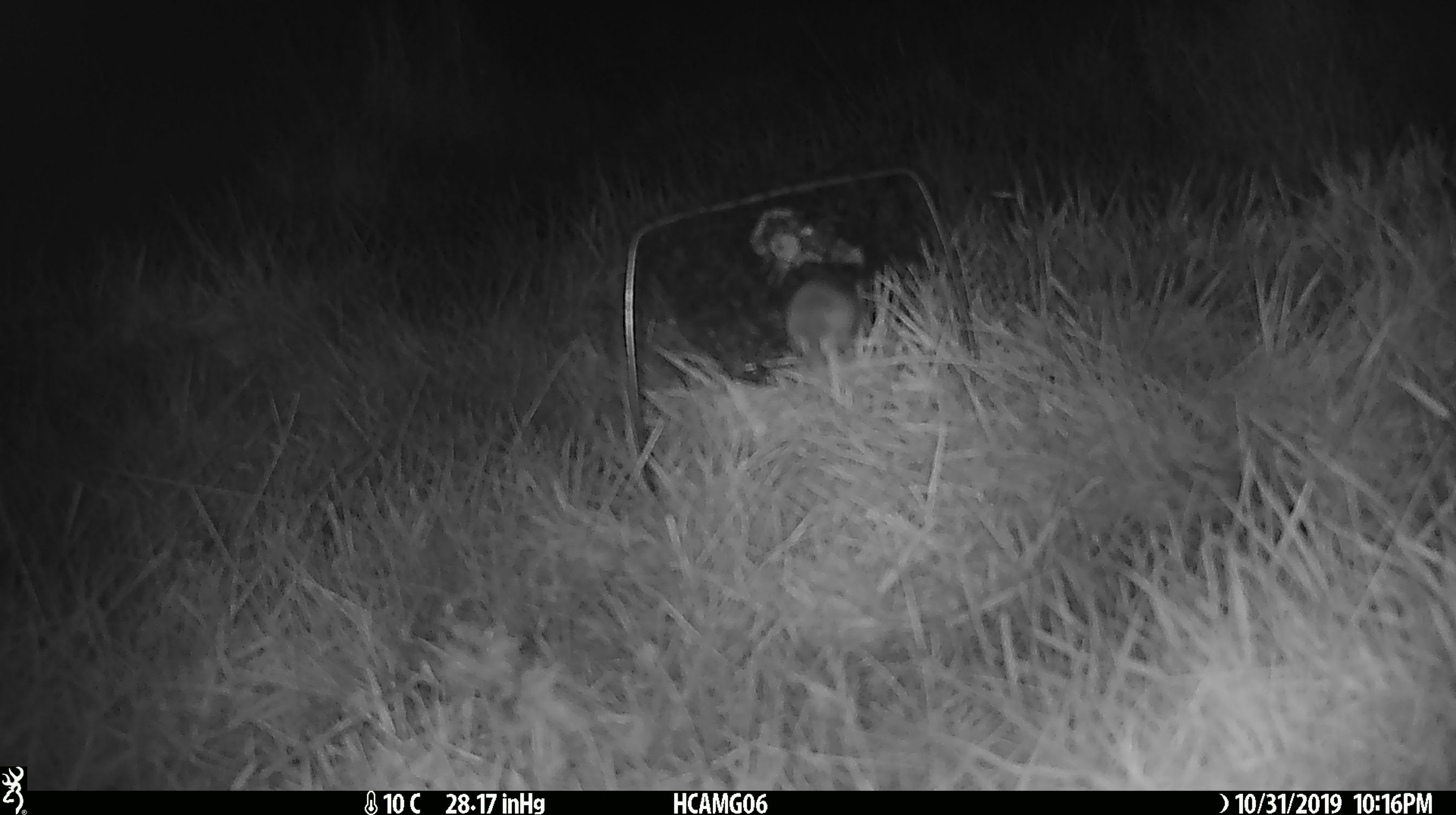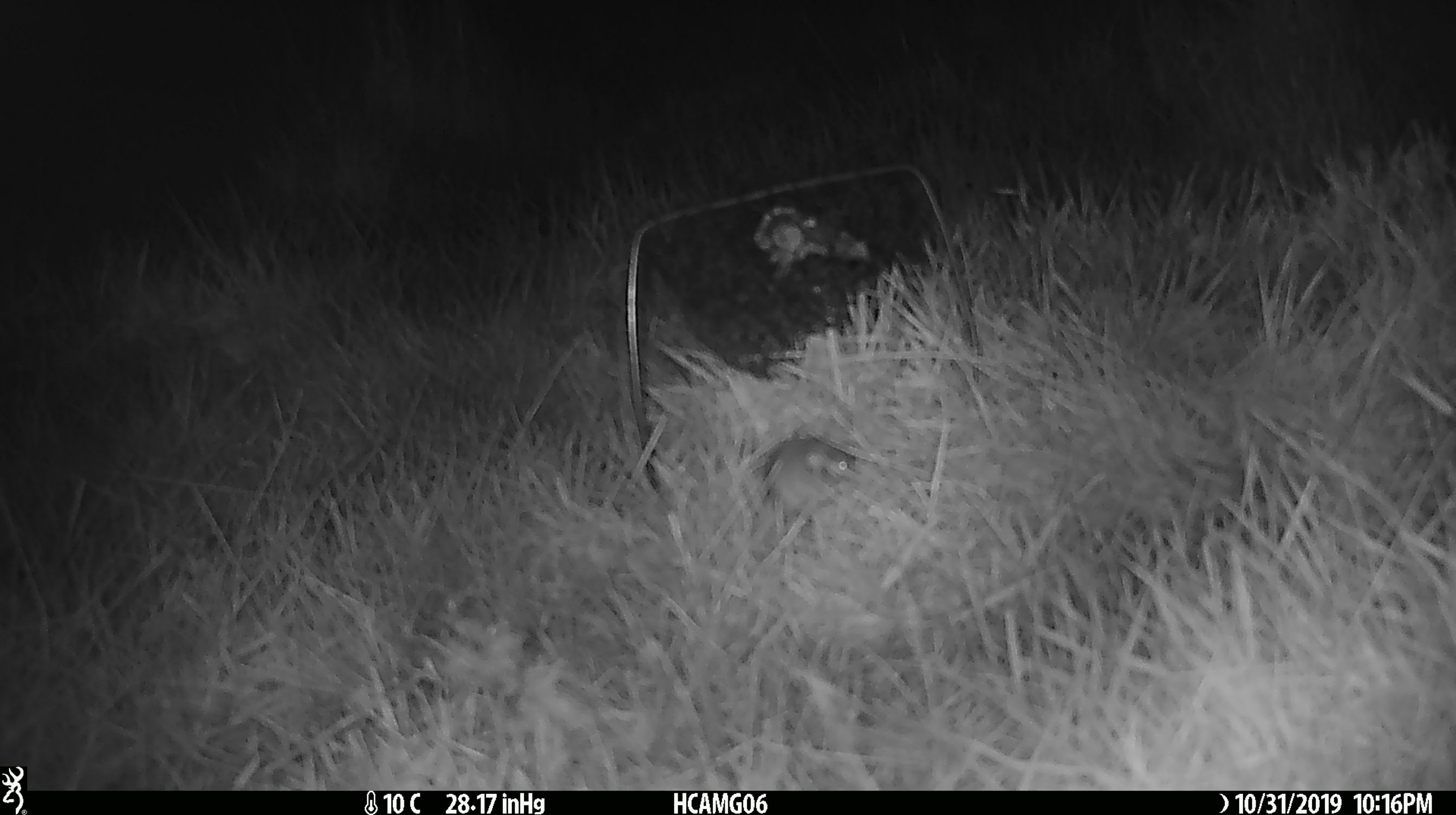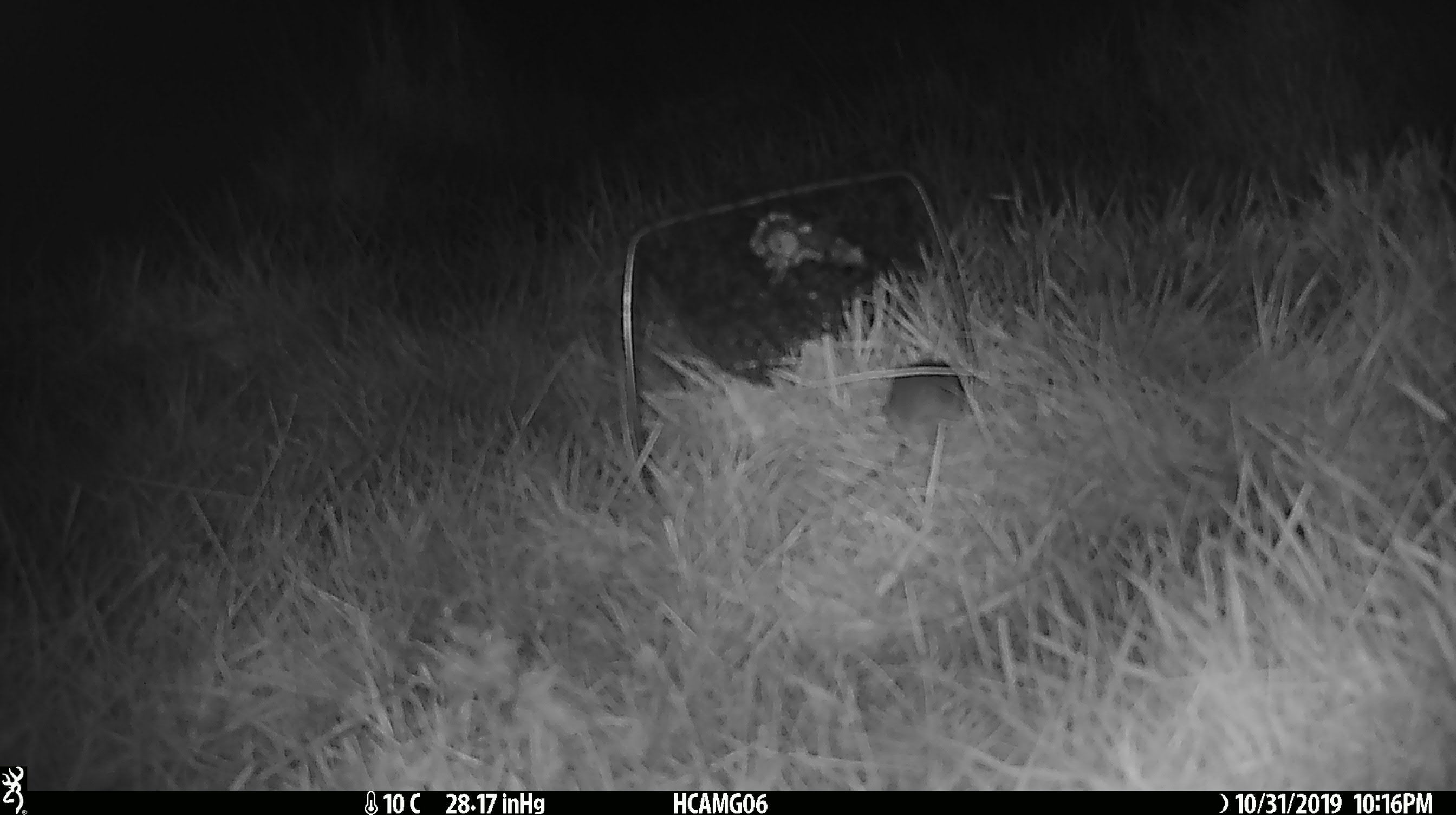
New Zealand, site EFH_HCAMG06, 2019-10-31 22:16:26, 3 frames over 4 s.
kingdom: Animalia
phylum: Chordata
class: Mammalia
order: Rodentia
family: Muridae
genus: Mus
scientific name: Mus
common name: mouse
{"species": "mouse (Mus)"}